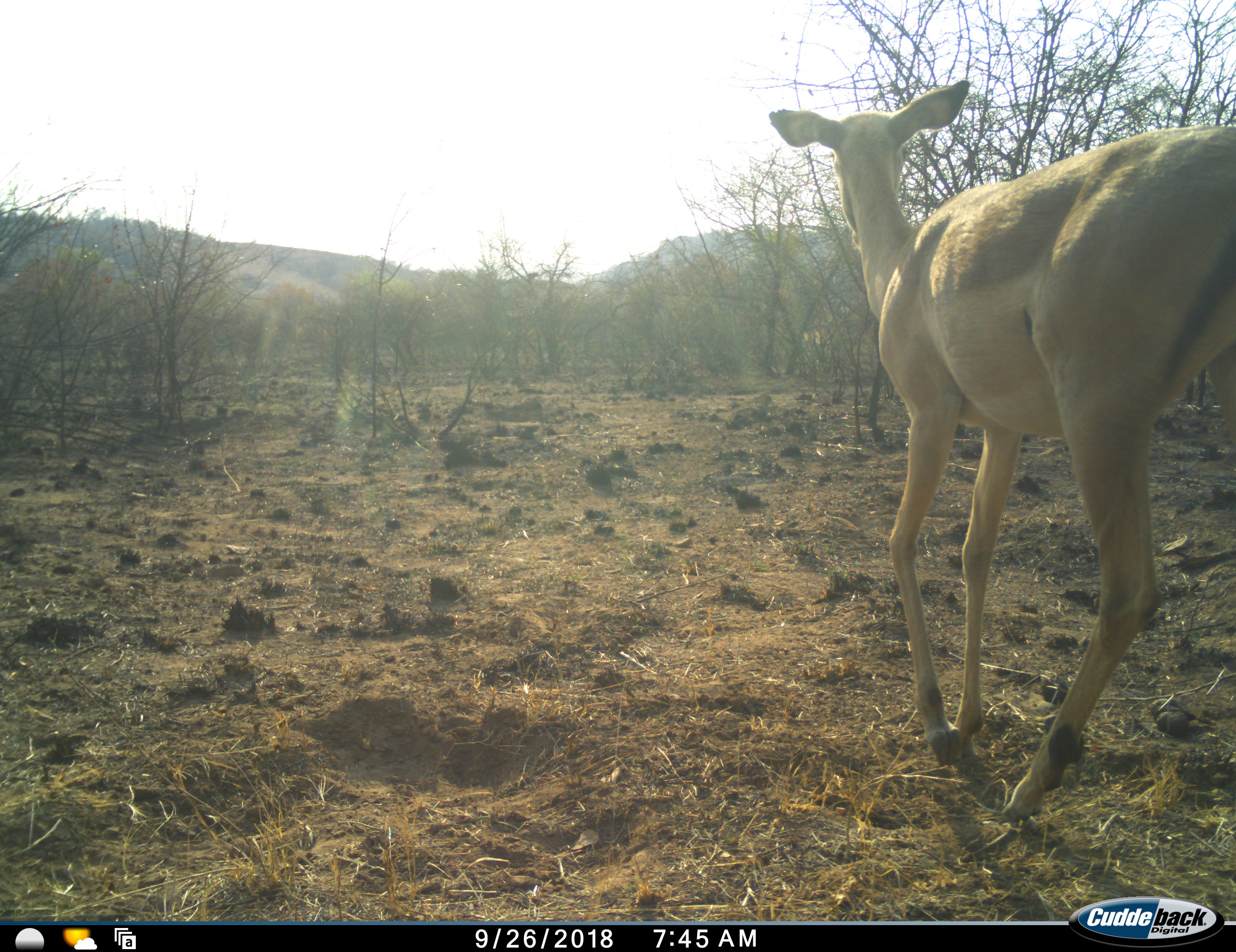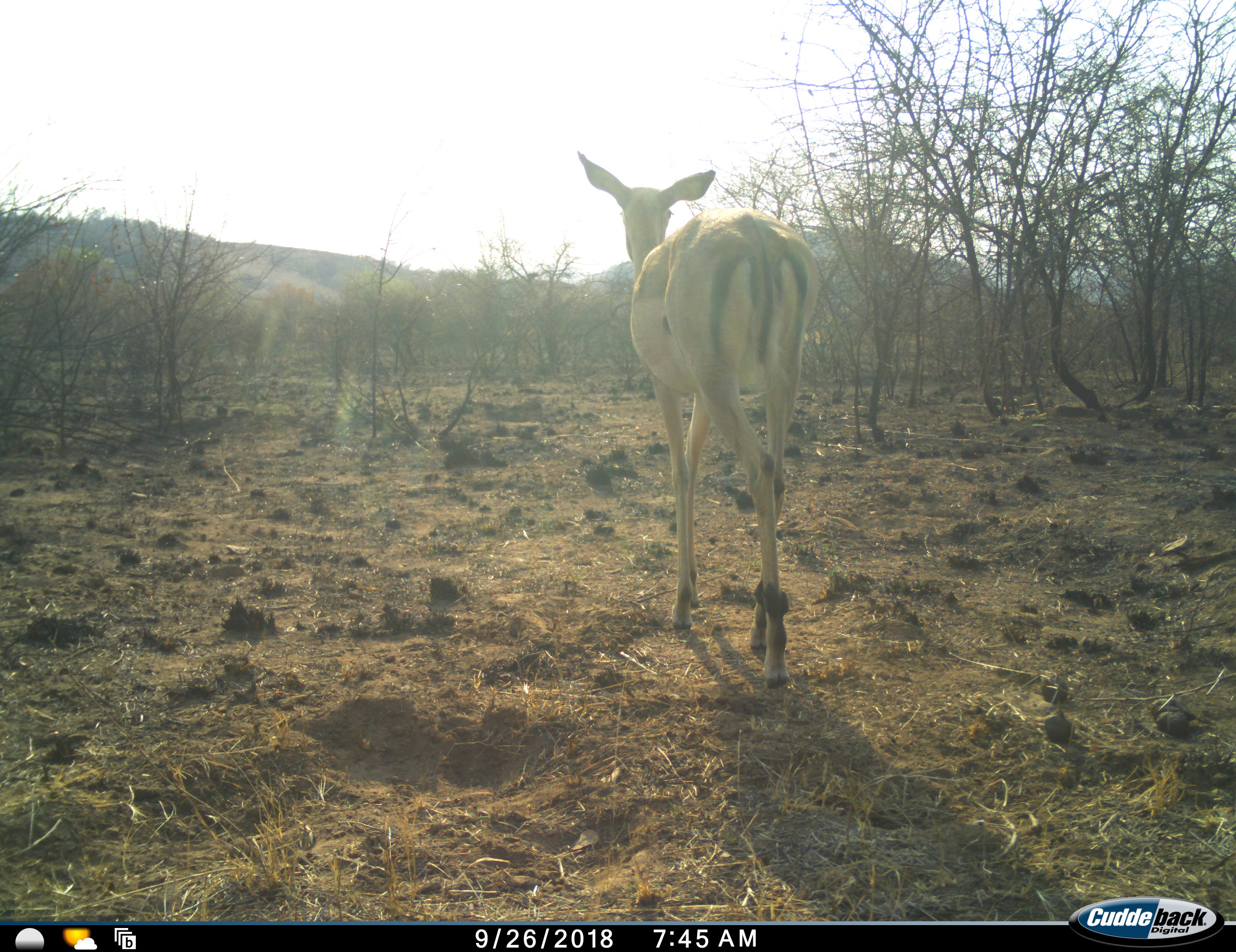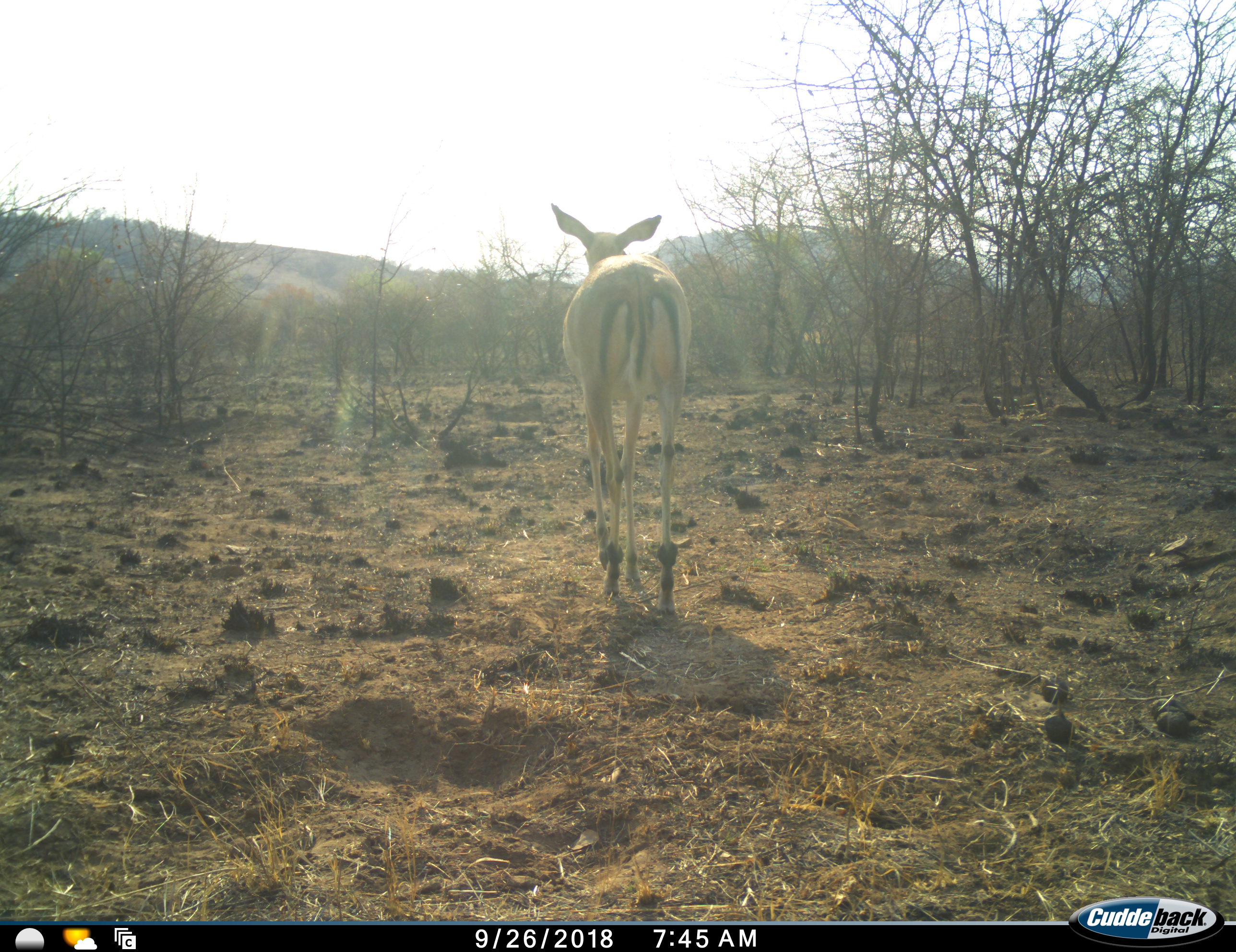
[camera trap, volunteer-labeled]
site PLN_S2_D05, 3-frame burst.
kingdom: Animalia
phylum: Chordata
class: Mammalia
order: Artiodactyla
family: Bovidae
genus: Aepyceros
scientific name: Aepyceros melampus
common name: impala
Impala (Aepyceros melampus), count 1. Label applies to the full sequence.